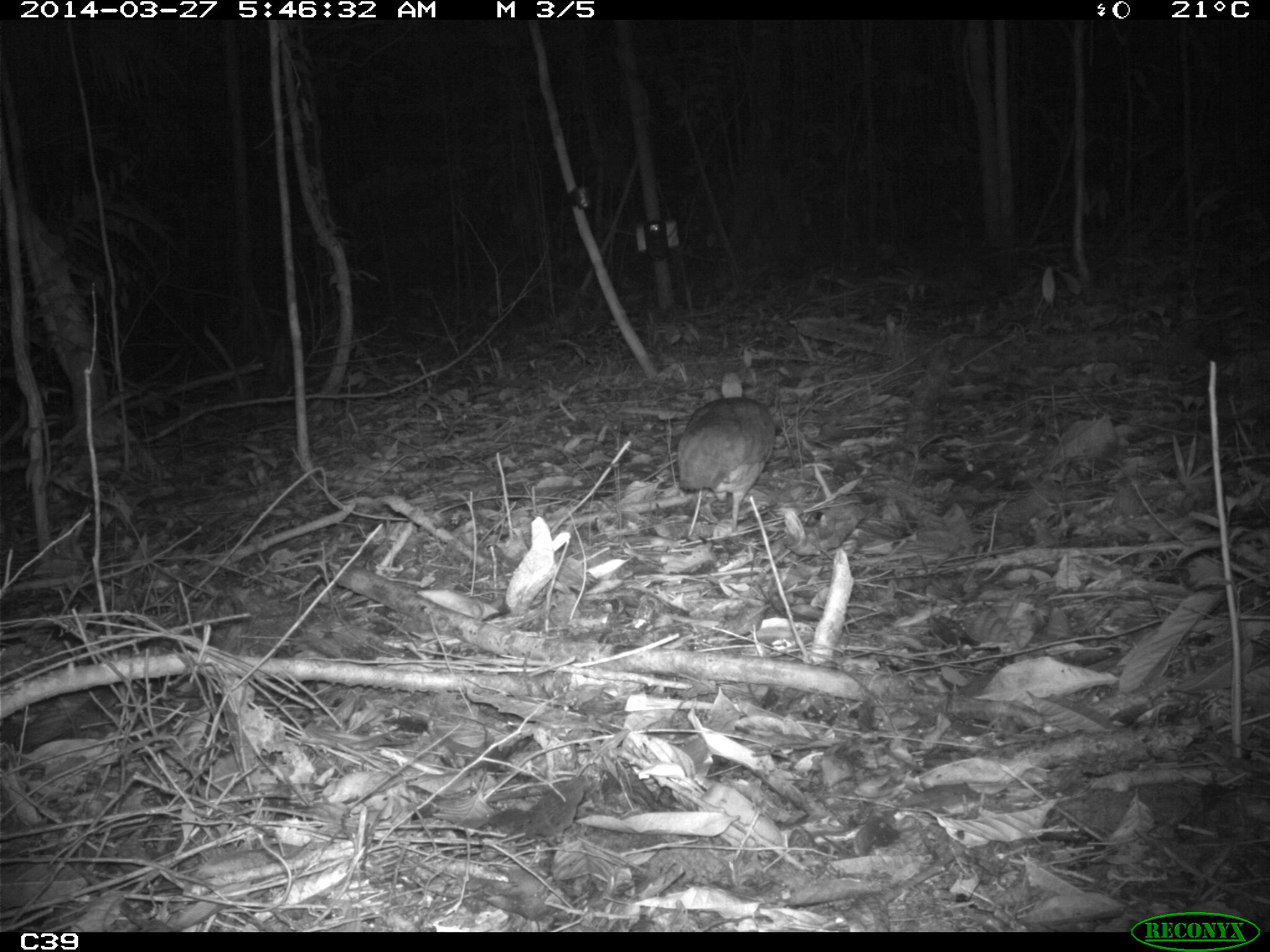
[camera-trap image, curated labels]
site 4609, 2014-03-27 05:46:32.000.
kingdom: Animalia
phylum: Chordata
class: Aves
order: Tinamiformes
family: Tinamidae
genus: Tinamus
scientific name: Tinamus major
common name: great tinamou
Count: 1.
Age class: adult.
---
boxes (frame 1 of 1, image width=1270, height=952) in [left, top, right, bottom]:
tinamus major: [676, 395, 775, 537]